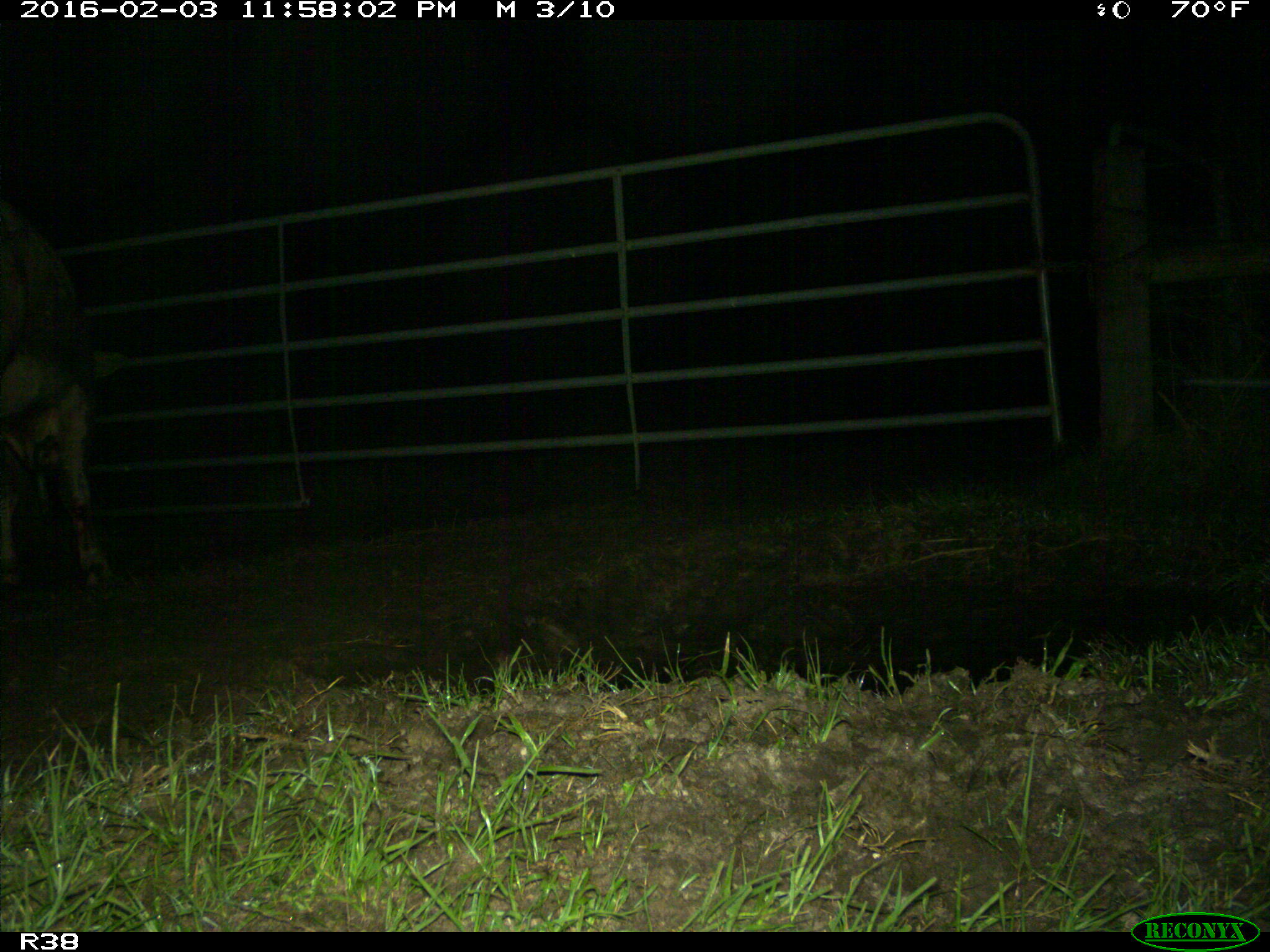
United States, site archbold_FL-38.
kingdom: Animalia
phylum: Chordata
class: Mammalia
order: Artiodactyla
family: Bovidae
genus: Bos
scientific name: Bos taurus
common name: domestic cow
Bos taurus (domestic cow).